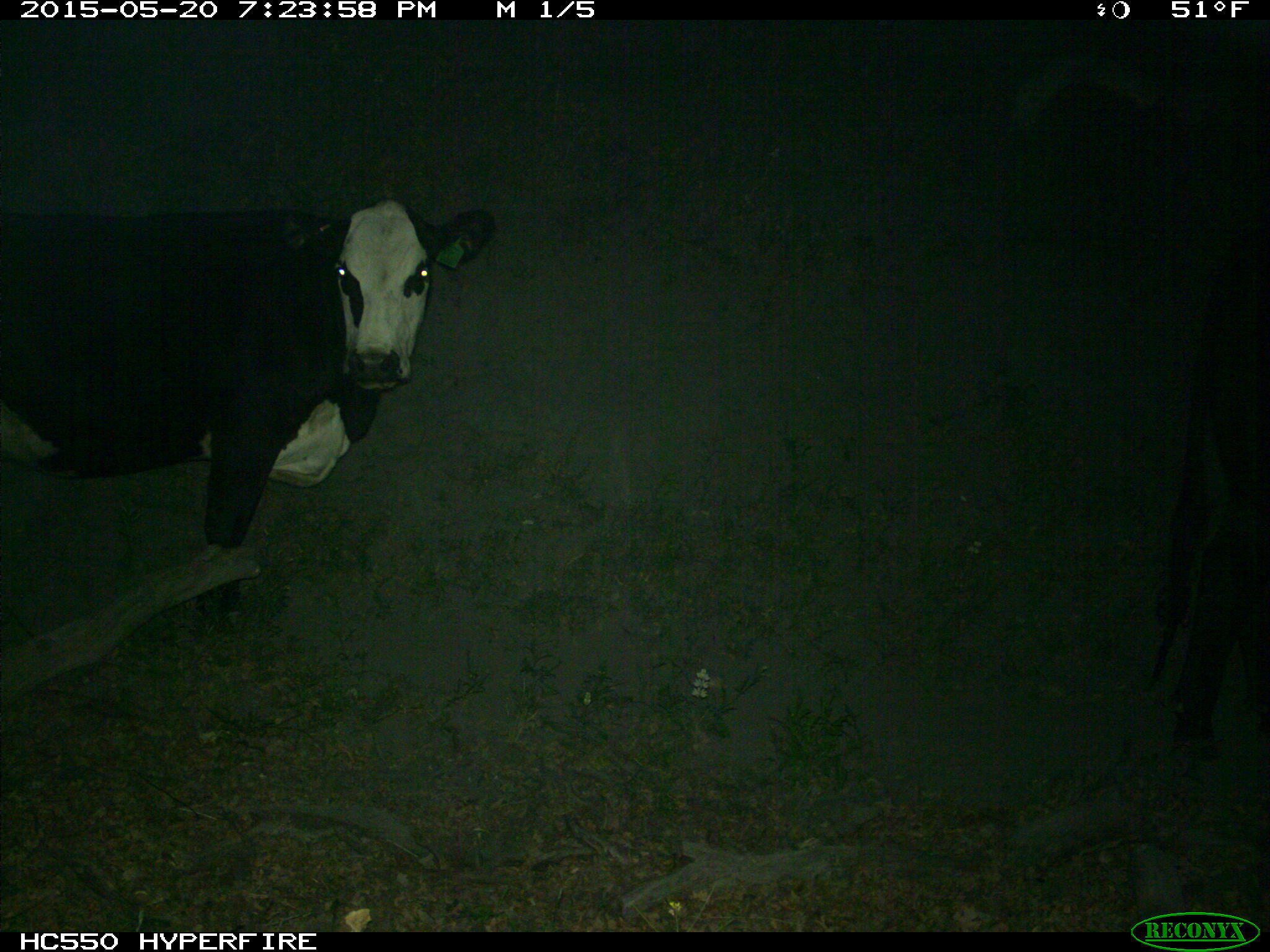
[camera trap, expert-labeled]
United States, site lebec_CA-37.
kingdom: Animalia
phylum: Chordata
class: Mammalia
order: Artiodactyla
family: Bovidae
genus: Bos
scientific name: Bos taurus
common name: domestic cow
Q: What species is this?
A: Bos taurus (domestic cow).